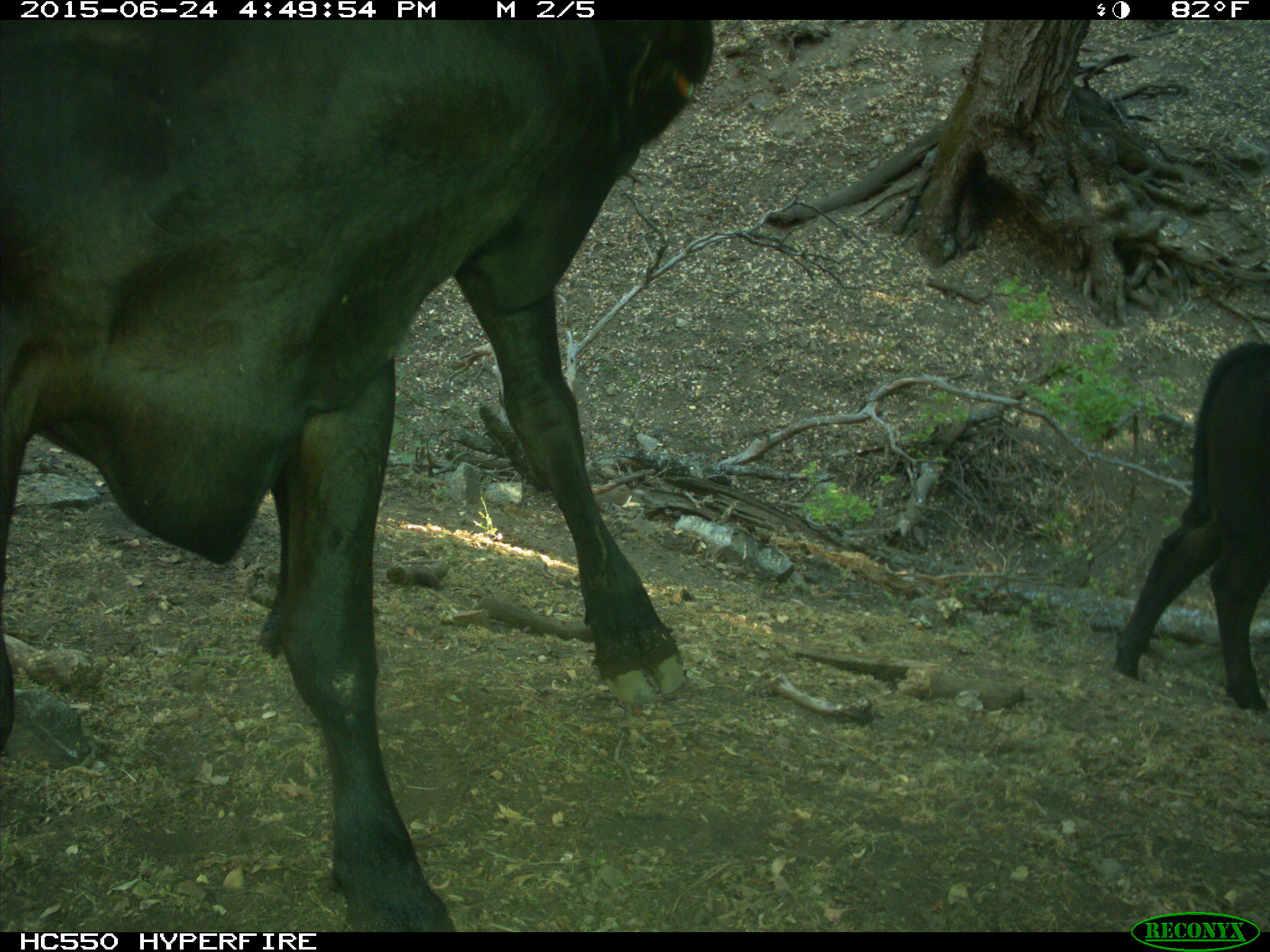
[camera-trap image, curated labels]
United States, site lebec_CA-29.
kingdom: Animalia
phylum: Chordata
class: Mammalia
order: Artiodactyla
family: Bovidae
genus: Bos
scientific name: Bos taurus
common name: domestic cow